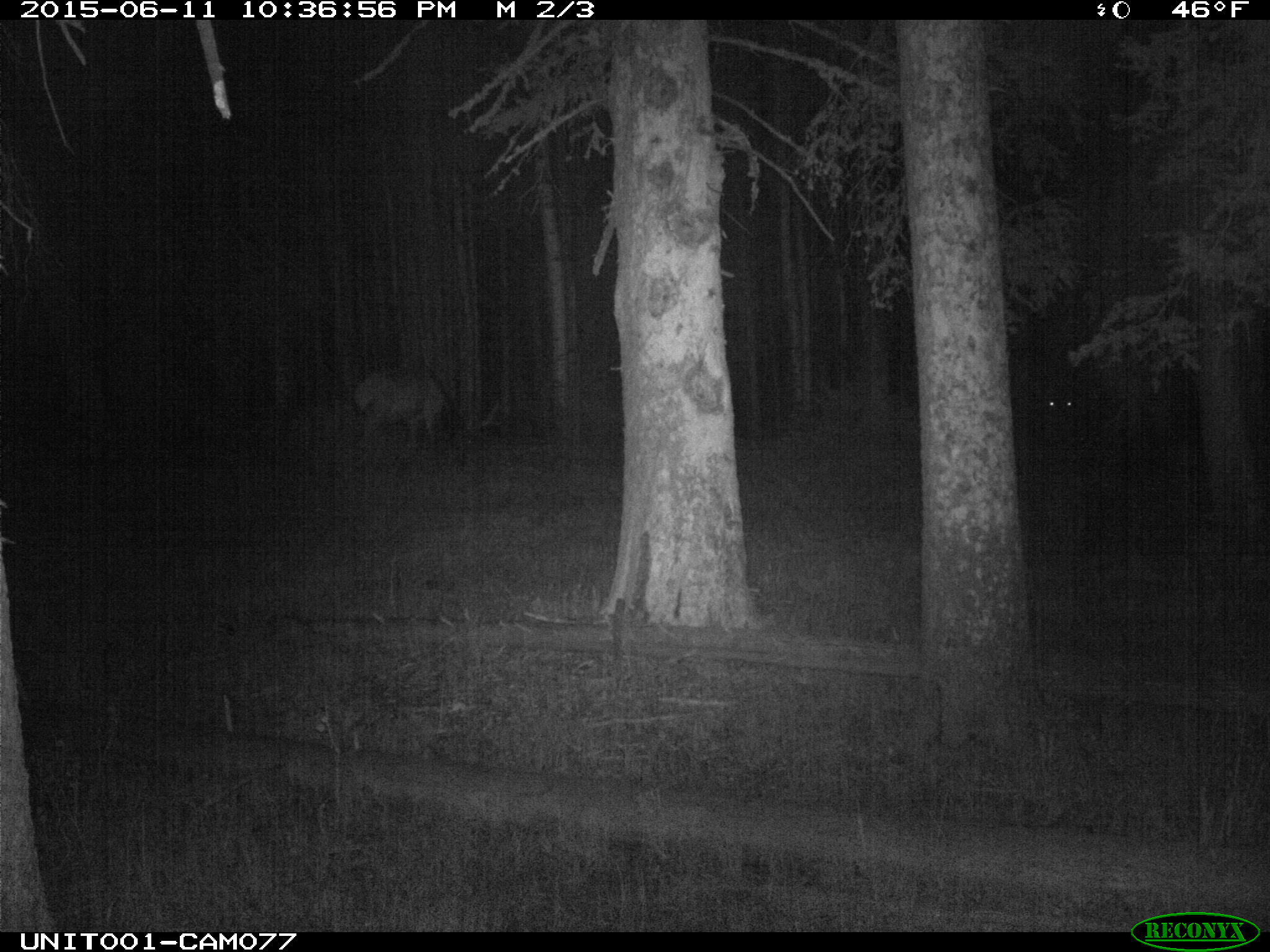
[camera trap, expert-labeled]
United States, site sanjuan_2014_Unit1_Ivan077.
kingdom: Animalia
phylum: Chordata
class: Mammalia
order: Artiodactyla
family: Cervidae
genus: Cervus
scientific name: Cervus elaphus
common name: red deer